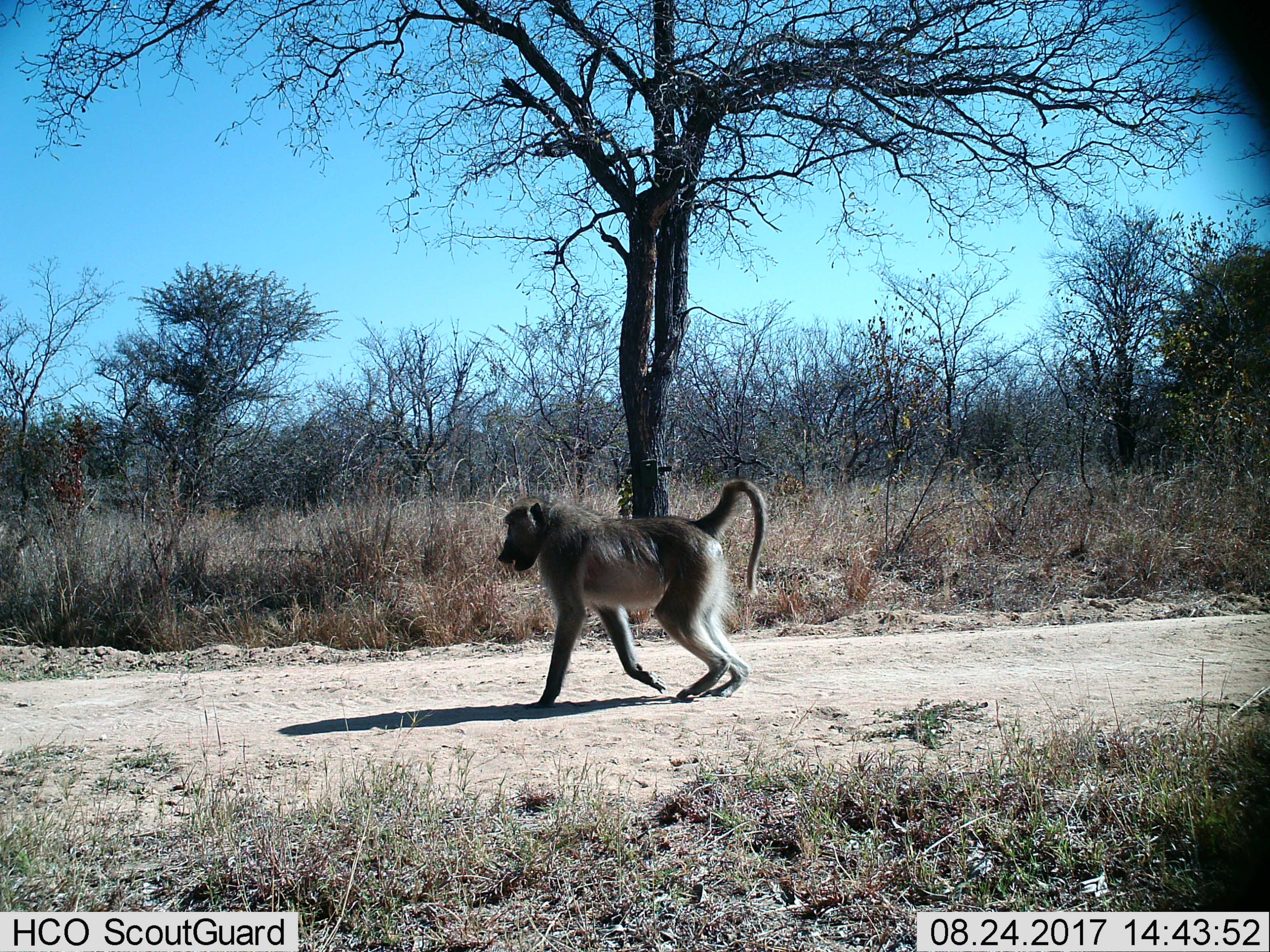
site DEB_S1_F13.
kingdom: Animalia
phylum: Chordata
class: Mammalia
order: Primates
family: Cercopithecidae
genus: Papio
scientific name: Papio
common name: baboon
Baboon (Papio), count 1. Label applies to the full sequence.